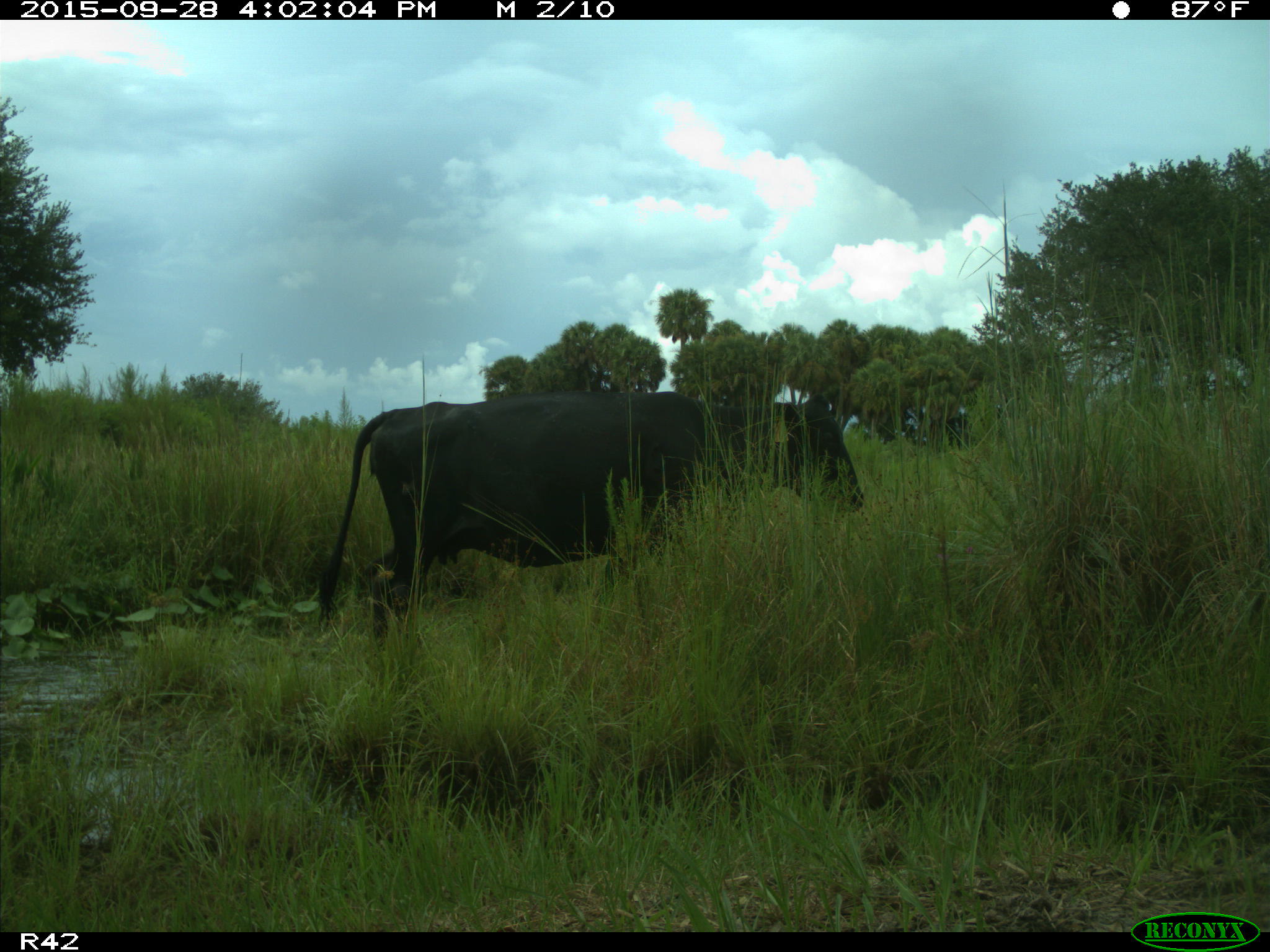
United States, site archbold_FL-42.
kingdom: Animalia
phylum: Chordata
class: Mammalia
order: Artiodactyla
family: Bovidae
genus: Bos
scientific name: Bos taurus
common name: domestic cow